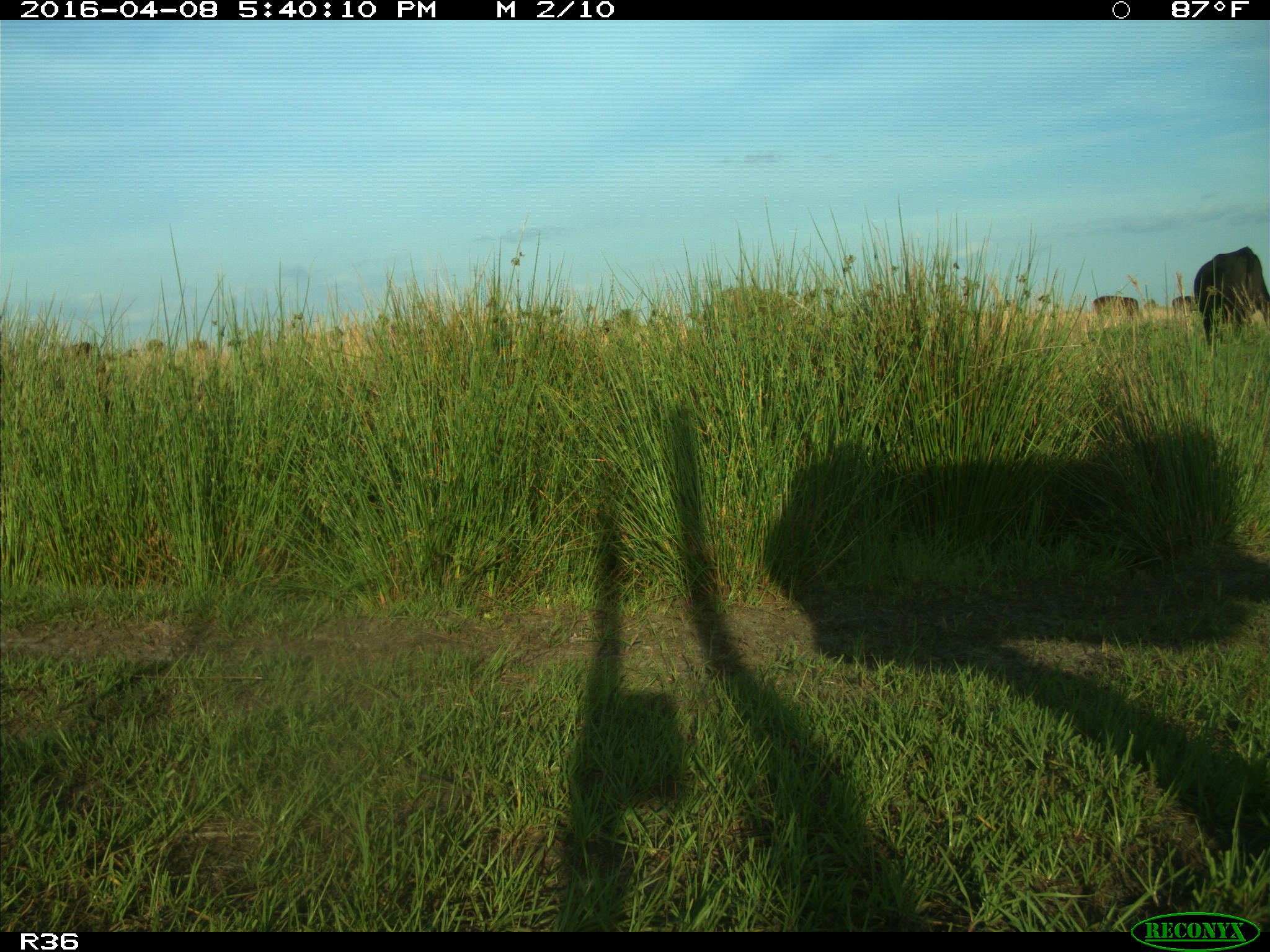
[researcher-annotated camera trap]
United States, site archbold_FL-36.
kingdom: Animalia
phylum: Chordata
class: Mammalia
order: Artiodactyla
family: Bovidae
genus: Bos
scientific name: Bos taurus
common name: domestic cow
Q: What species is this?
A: Bos taurus (domestic cow).